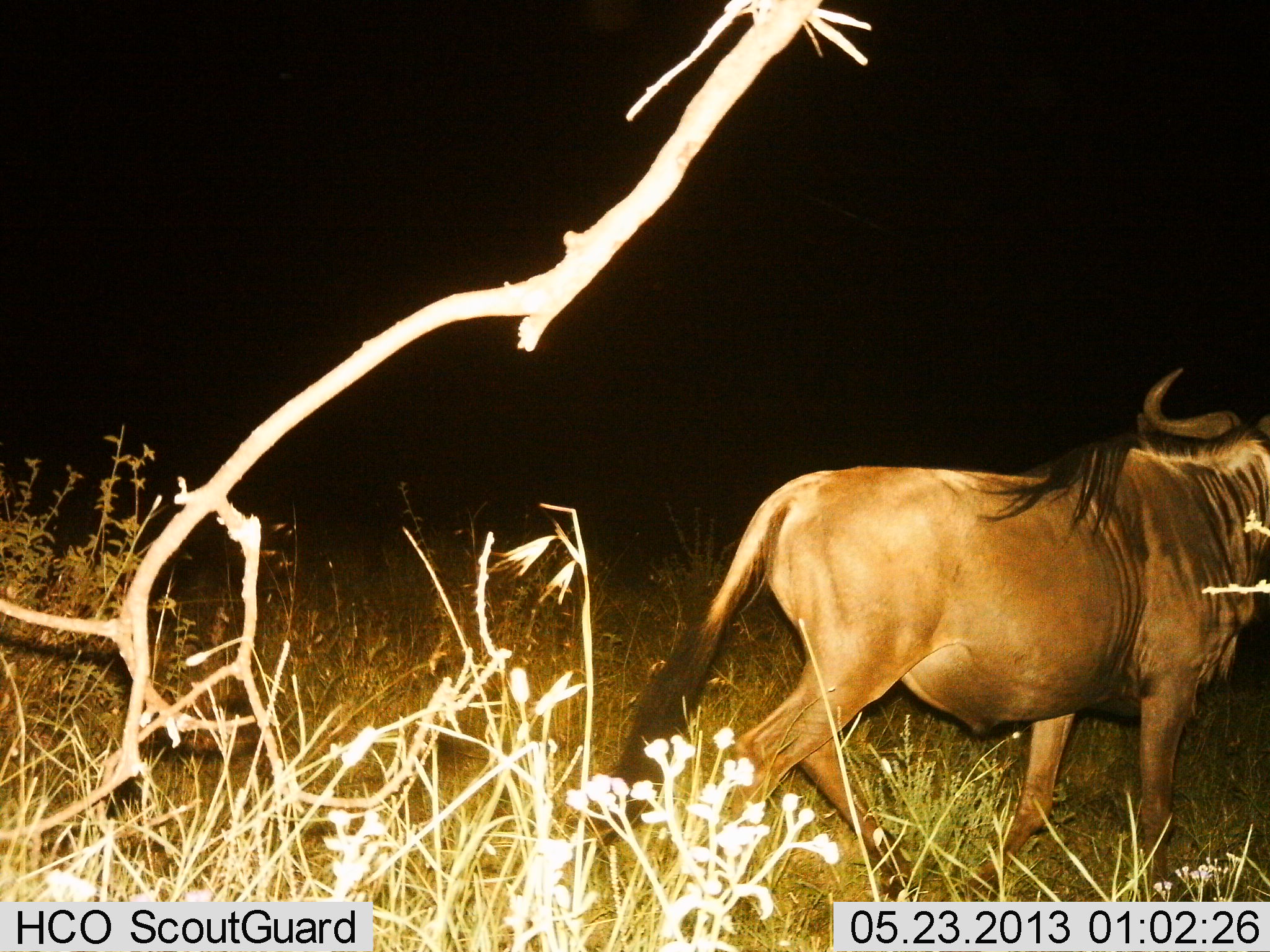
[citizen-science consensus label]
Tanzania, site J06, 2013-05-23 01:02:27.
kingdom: Animalia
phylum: Chordata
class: Mammalia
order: Artiodactyla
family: Bovidae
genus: Connochaetes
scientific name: Connochaetes taurinus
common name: blue wildebeest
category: wildebeest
Wildebeest (blue wildebeest) (Connochaetes taurinus), count 1. Behavior (volunteer vote fractions): standing 48%, resting 0%, moving 55%, interacting 0%. Young present (vote fraction): 0%. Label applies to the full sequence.